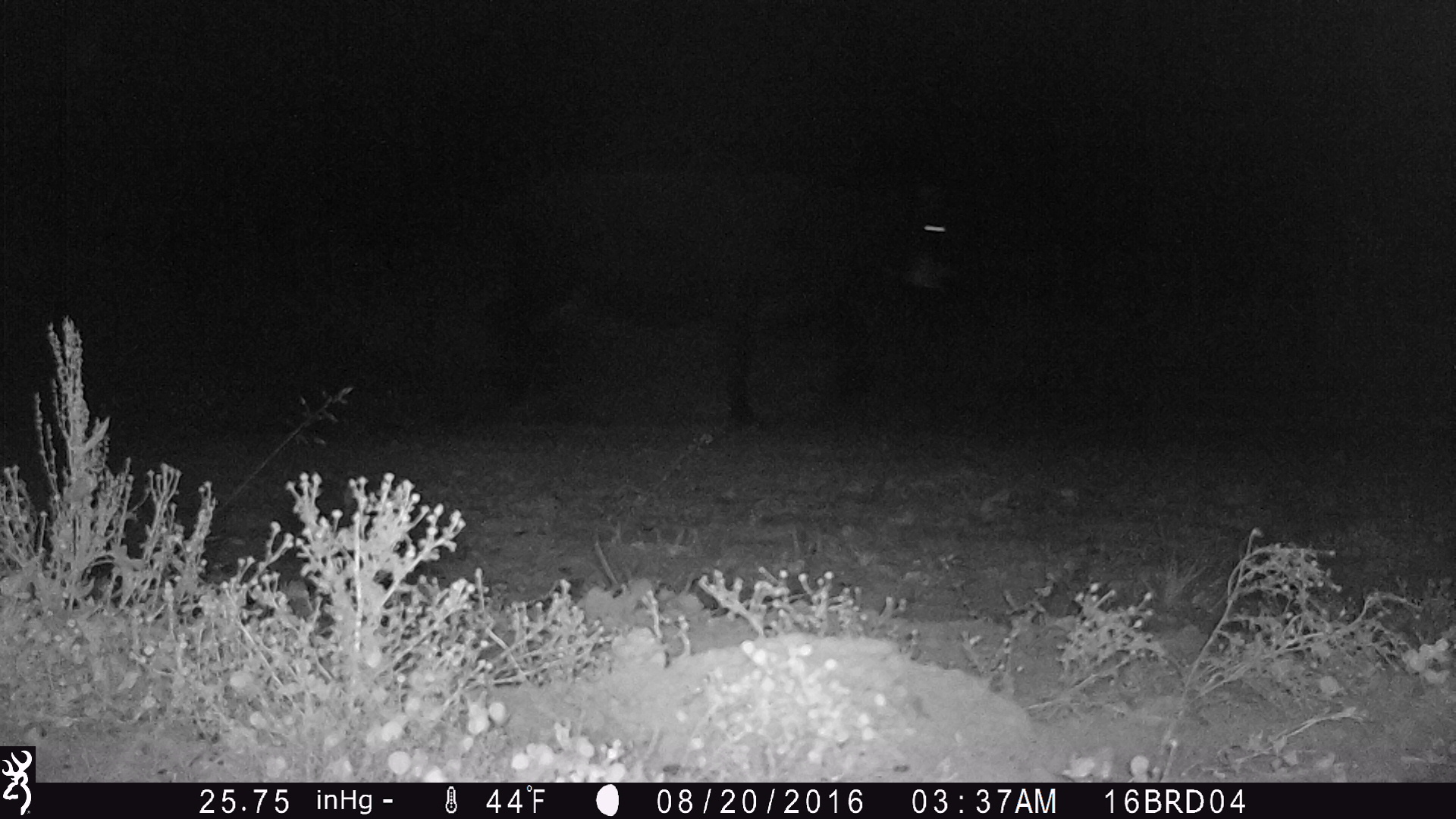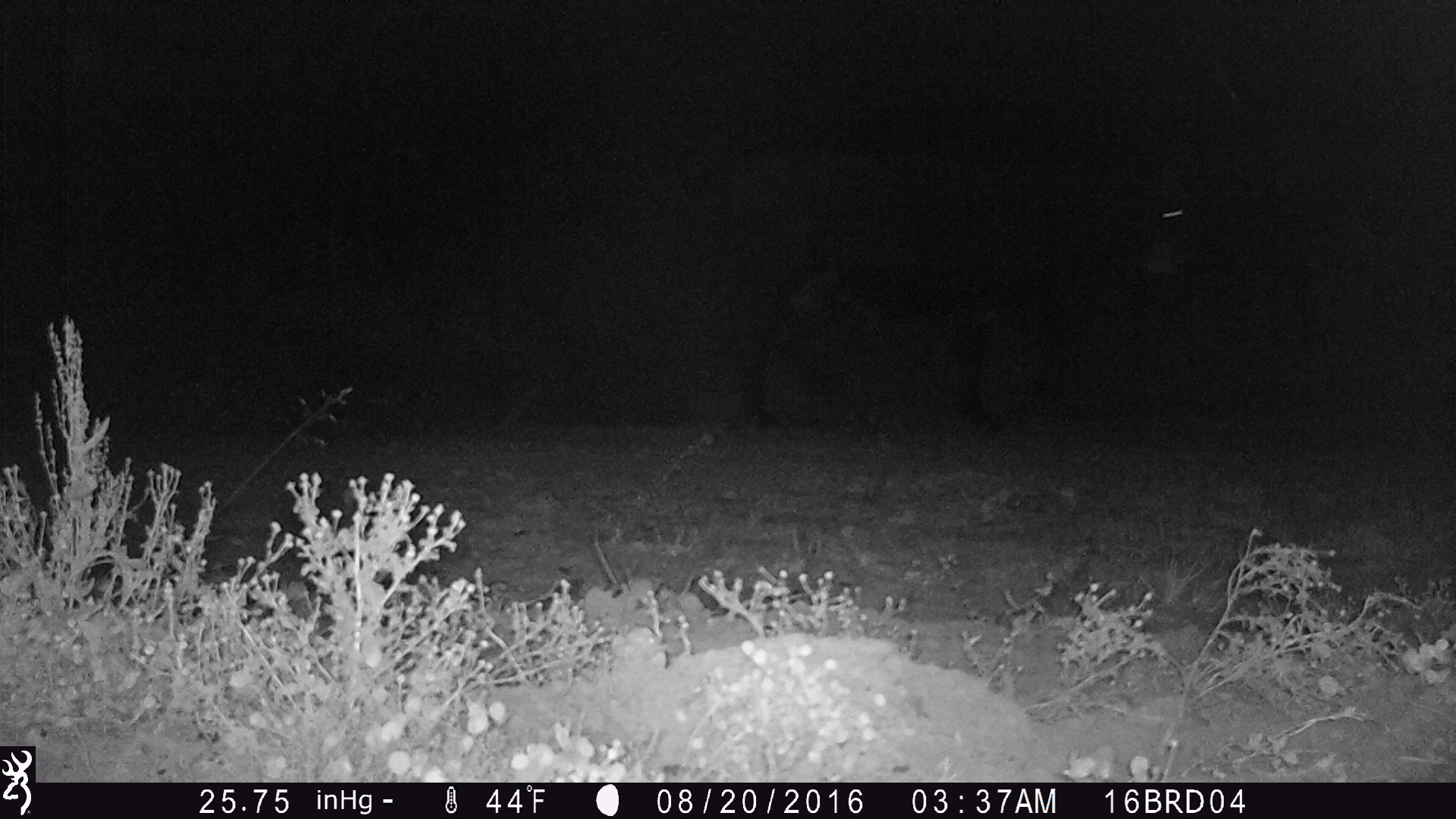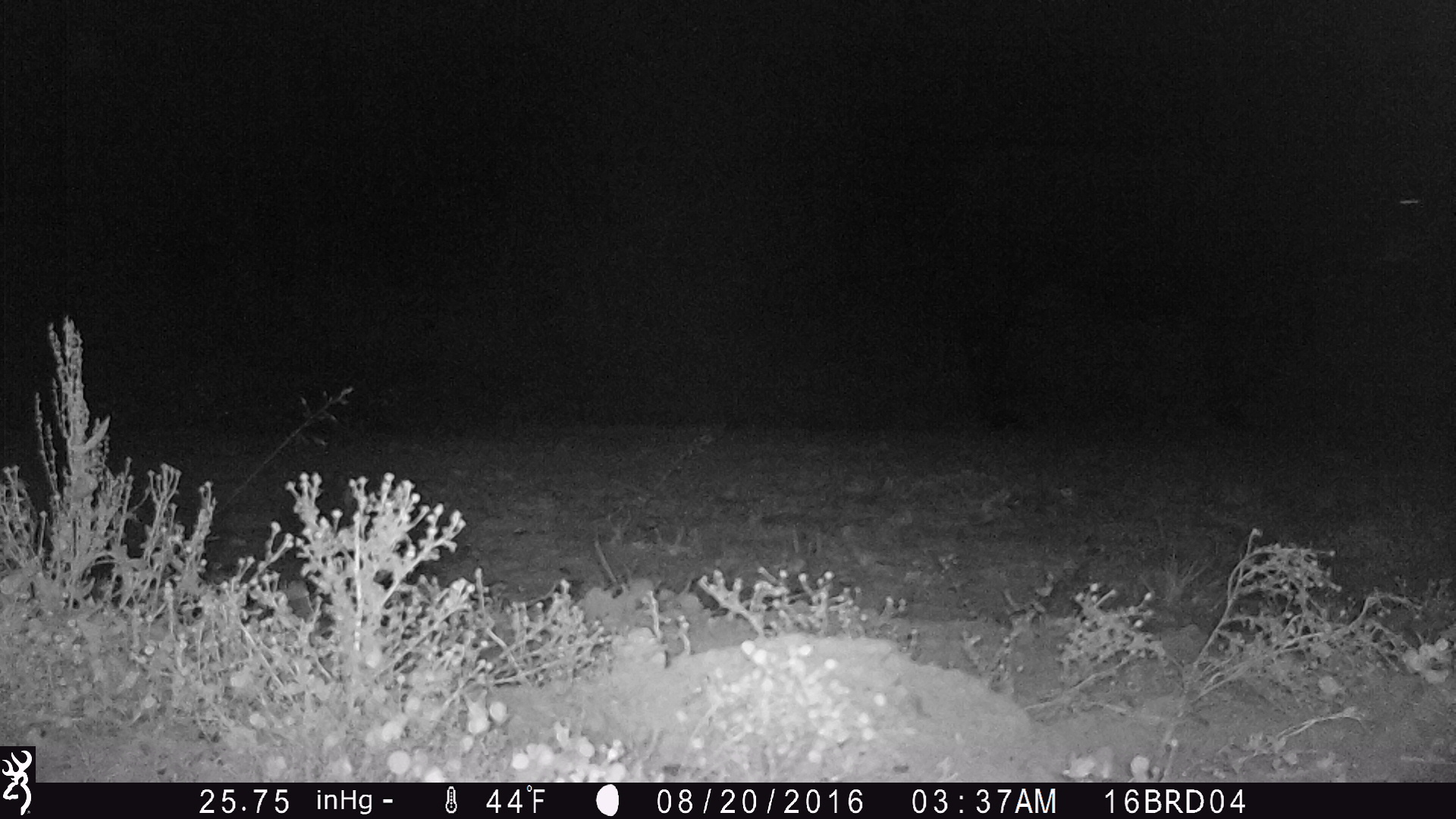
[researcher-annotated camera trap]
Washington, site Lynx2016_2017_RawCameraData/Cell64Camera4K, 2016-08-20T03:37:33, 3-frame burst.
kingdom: Animalia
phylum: Chordata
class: Mammalia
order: Artiodactyla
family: Bovidae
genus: Bos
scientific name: Bos taurus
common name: domestic cattle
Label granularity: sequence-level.